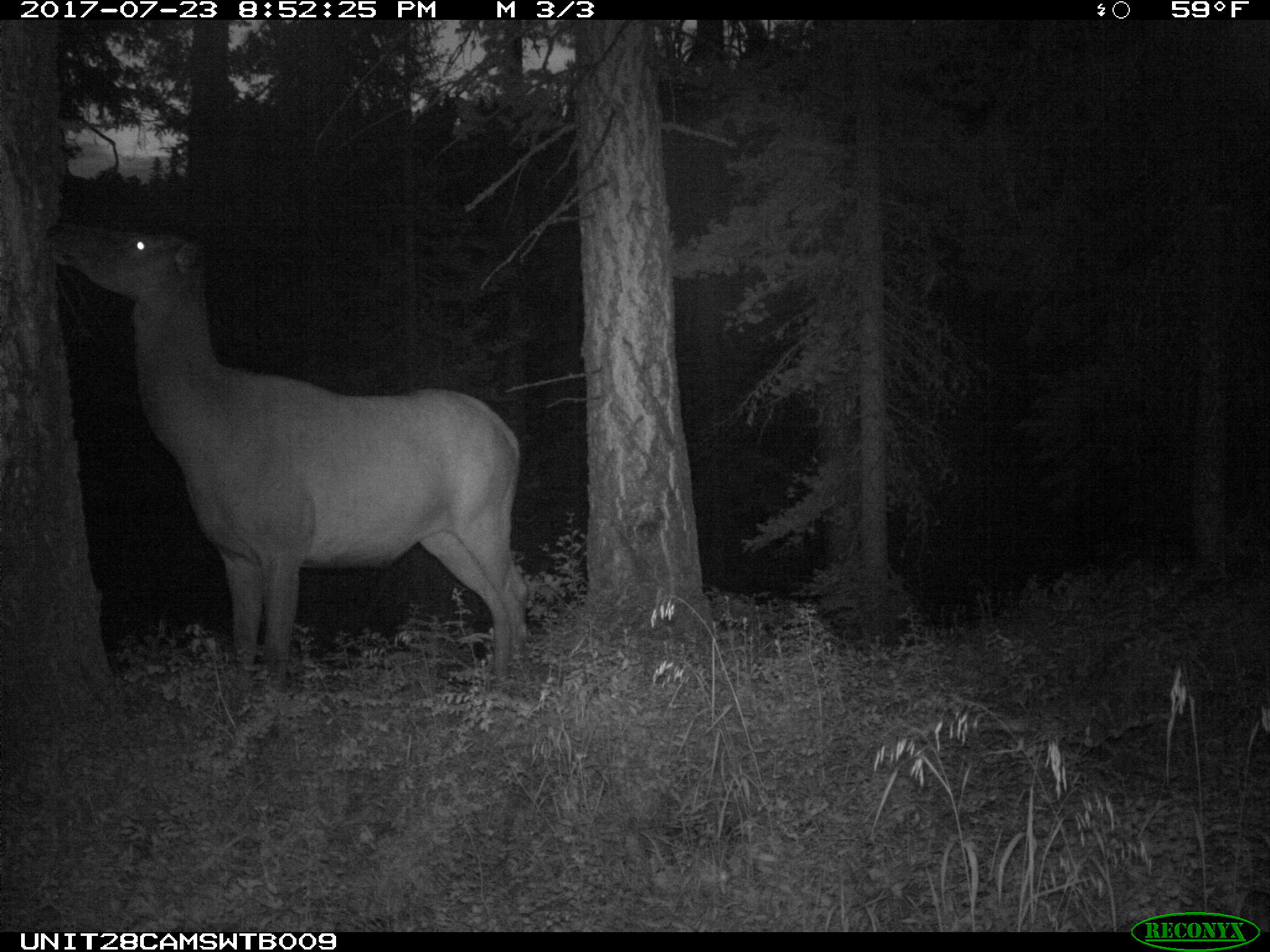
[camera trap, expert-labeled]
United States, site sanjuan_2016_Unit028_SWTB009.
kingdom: Animalia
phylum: Chordata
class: Mammalia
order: Artiodactyla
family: Cervidae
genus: Cervus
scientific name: Cervus elaphus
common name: red deer